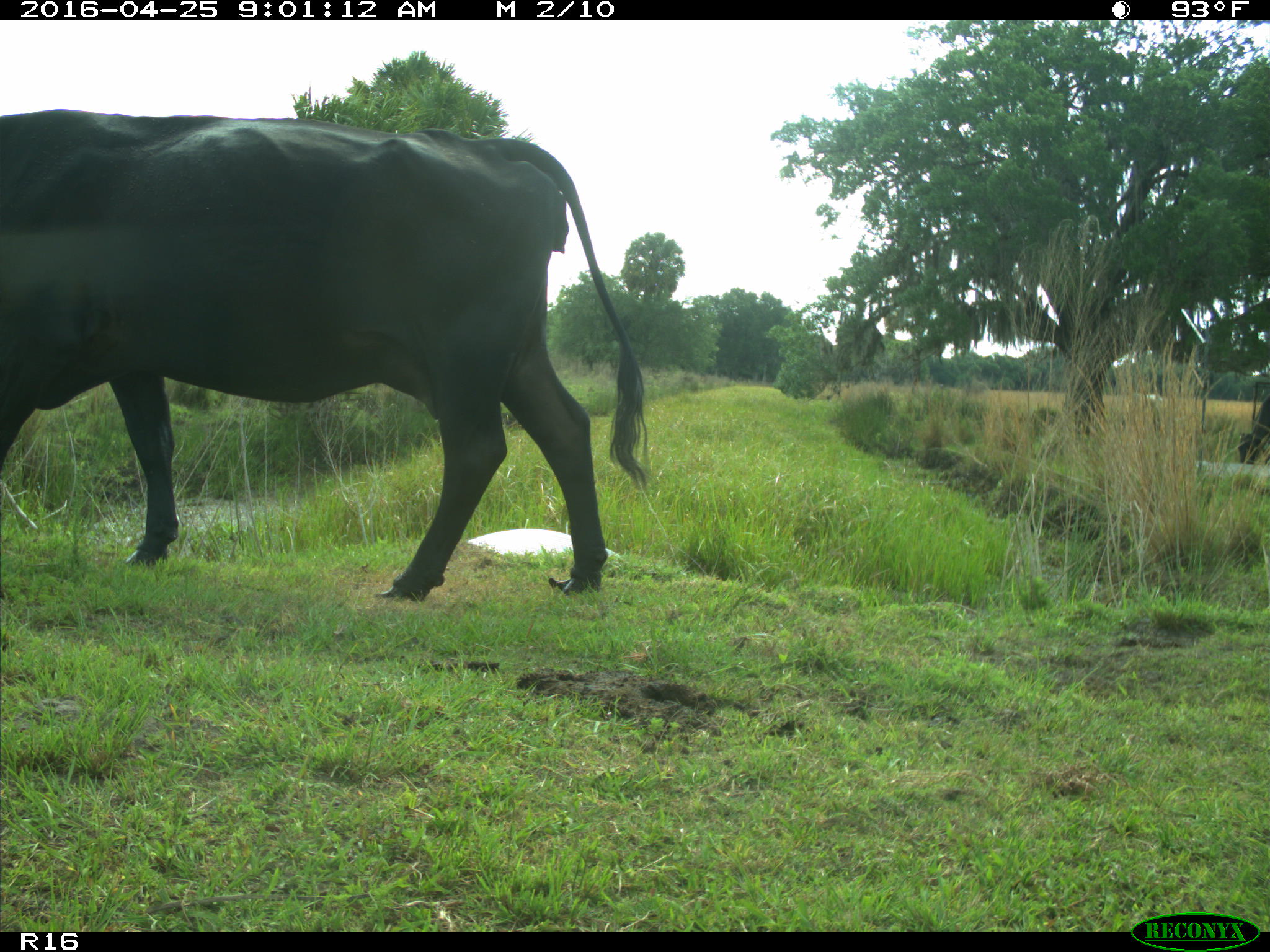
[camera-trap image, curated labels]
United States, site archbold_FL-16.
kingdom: Animalia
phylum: Chordata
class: Mammalia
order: Artiodactyla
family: Bovidae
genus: Bos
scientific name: Bos taurus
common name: domestic cow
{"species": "Bos taurus (domestic cow)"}